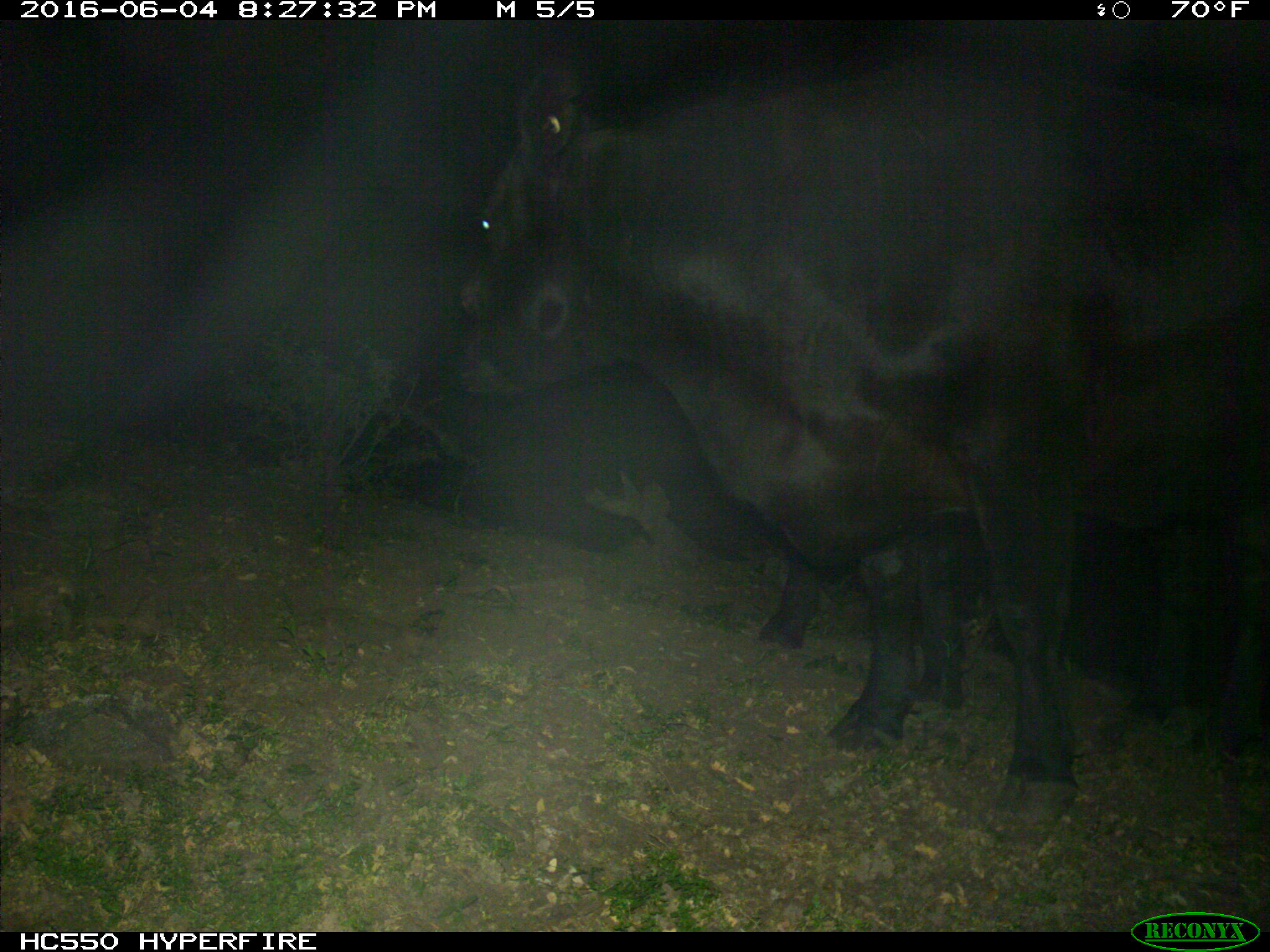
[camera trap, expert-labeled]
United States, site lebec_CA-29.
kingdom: Animalia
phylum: Chordata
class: Mammalia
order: Artiodactyla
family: Bovidae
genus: Bos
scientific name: Bos taurus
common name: domestic cow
Bos taurus (domestic cow).